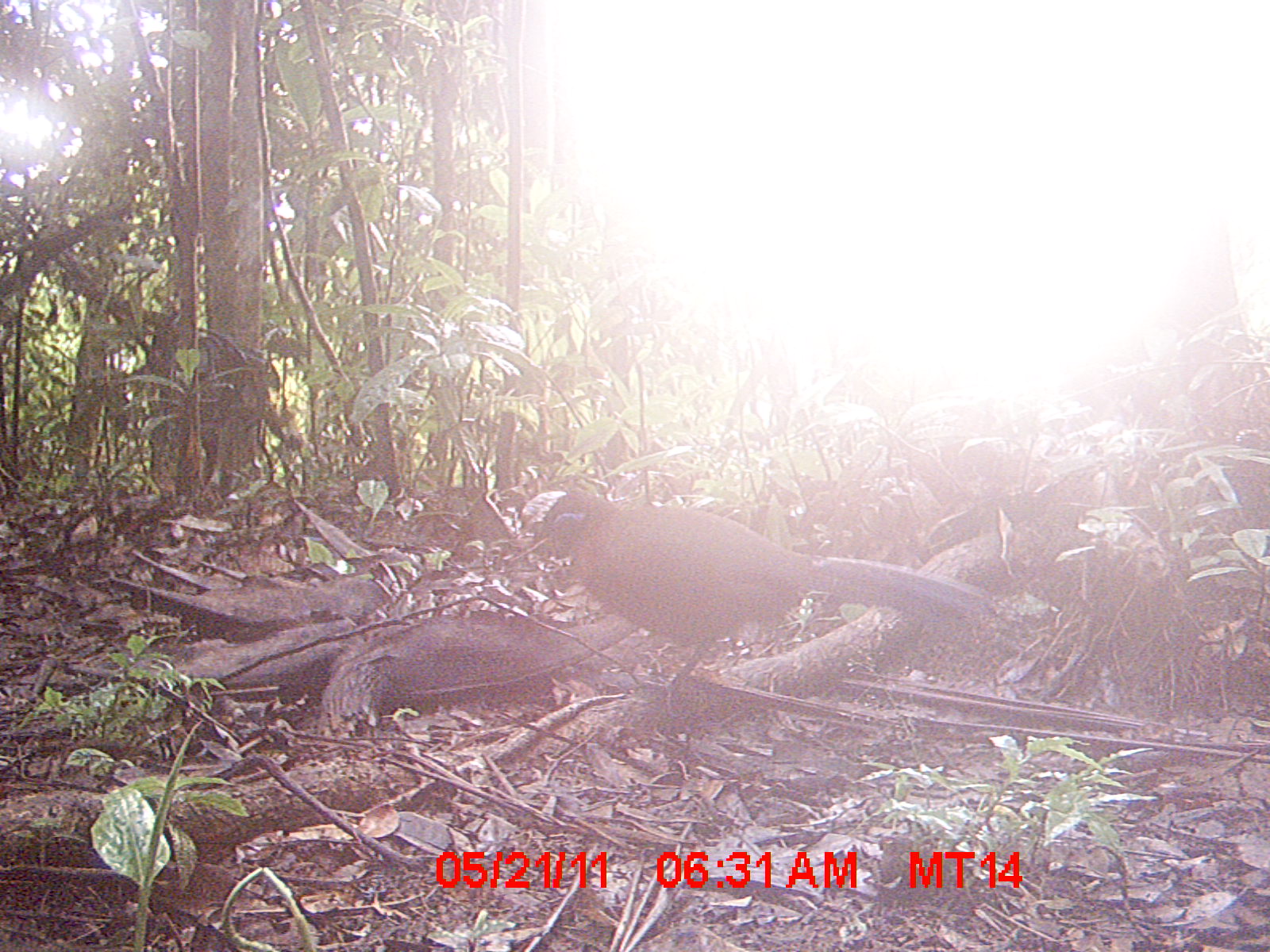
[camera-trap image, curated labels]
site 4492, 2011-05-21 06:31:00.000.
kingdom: Animalia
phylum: Chordata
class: Aves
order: Cuculiformes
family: Cuculidae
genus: Coua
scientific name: Coua serriana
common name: red-breasted coua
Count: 1.